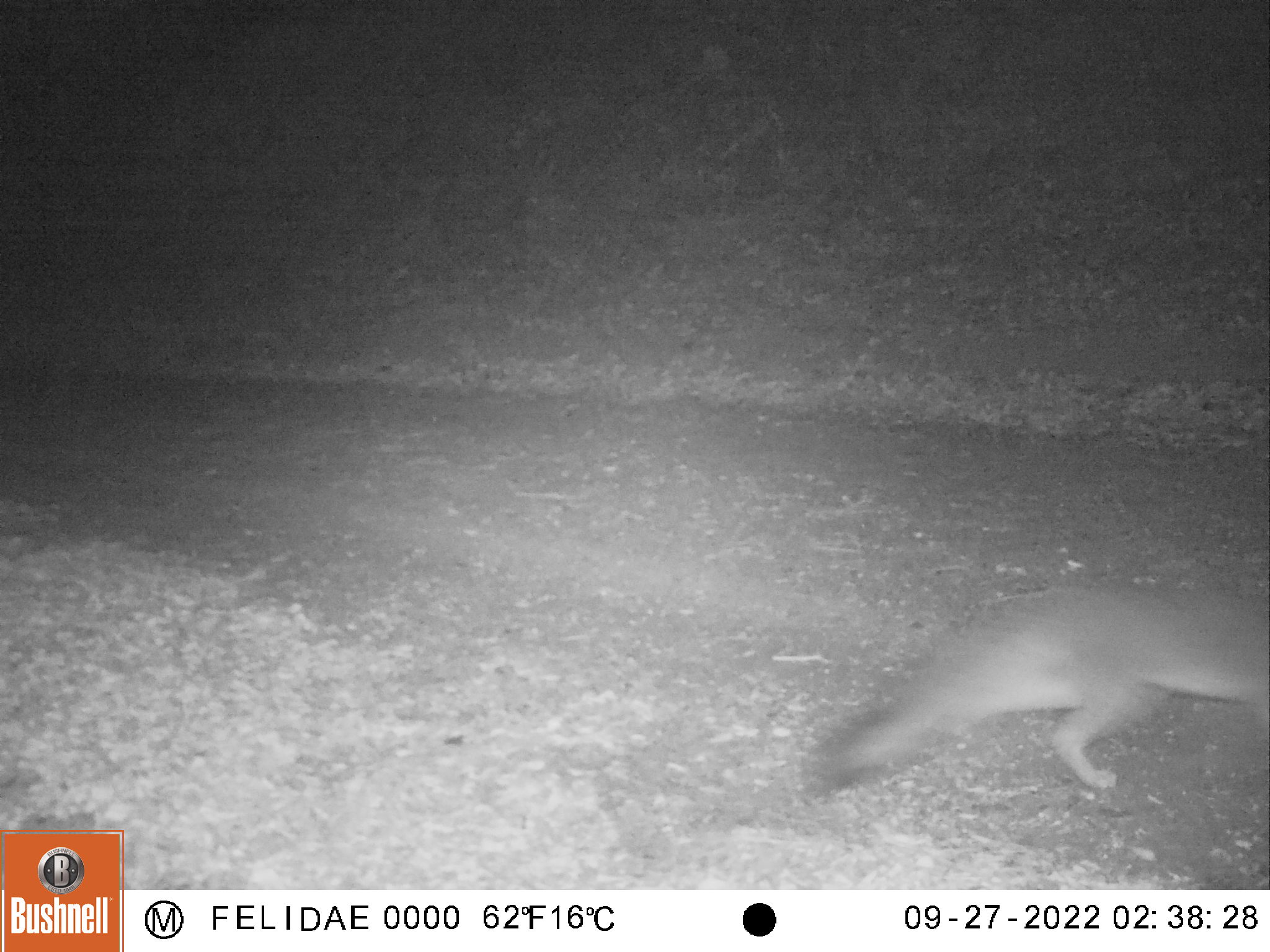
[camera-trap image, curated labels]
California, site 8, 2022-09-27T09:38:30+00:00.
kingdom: Animalia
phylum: Chordata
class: Mammalia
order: Carnivora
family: Canidae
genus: Urocyon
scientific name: Urocyon cinereoargenteus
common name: gray fox